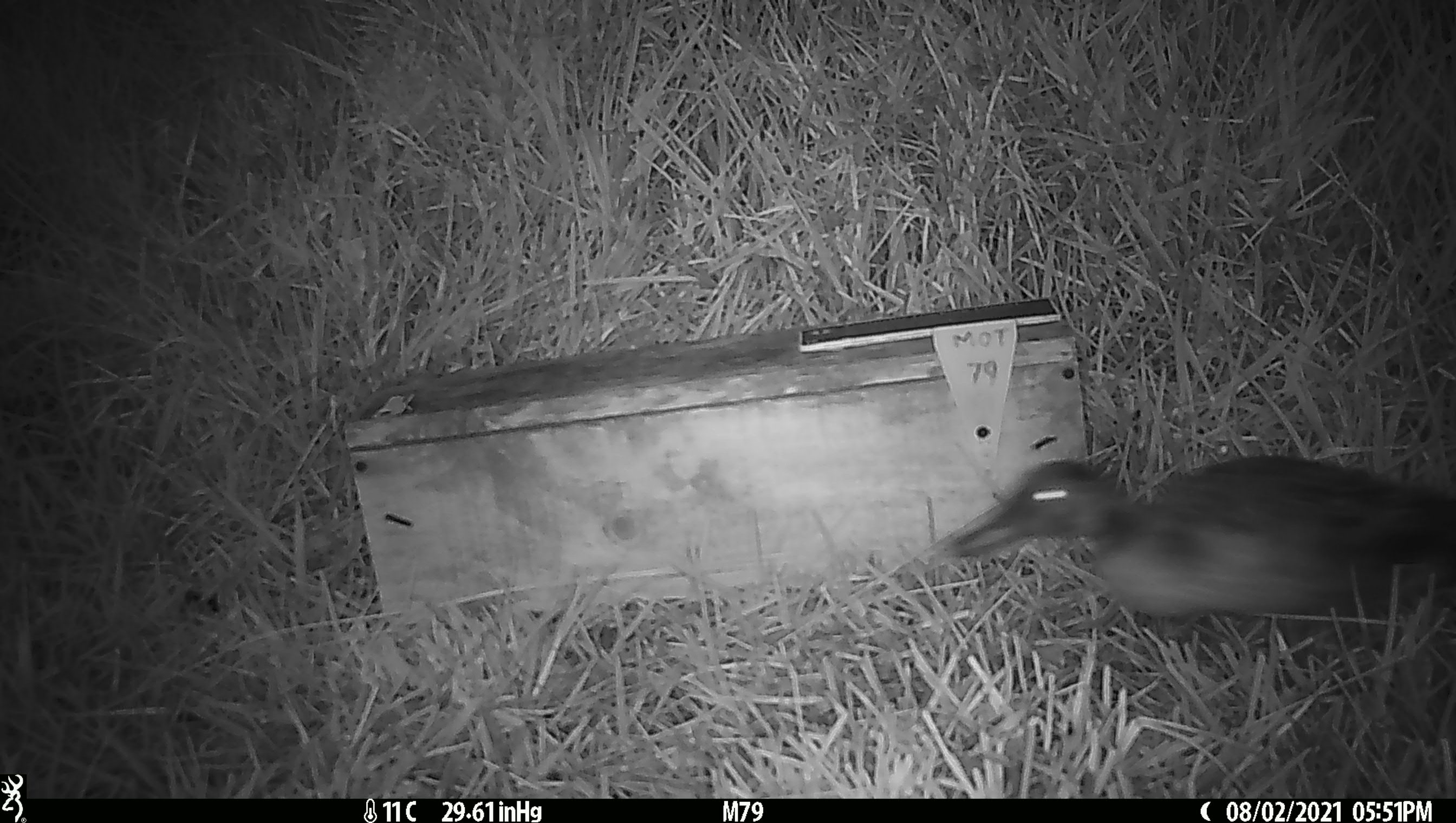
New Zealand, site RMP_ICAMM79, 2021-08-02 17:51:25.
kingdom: Animalia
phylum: Chordata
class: Aves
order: Anseriformes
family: Anatidae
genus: Anas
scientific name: Anas chlorotis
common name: brown teal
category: pateke